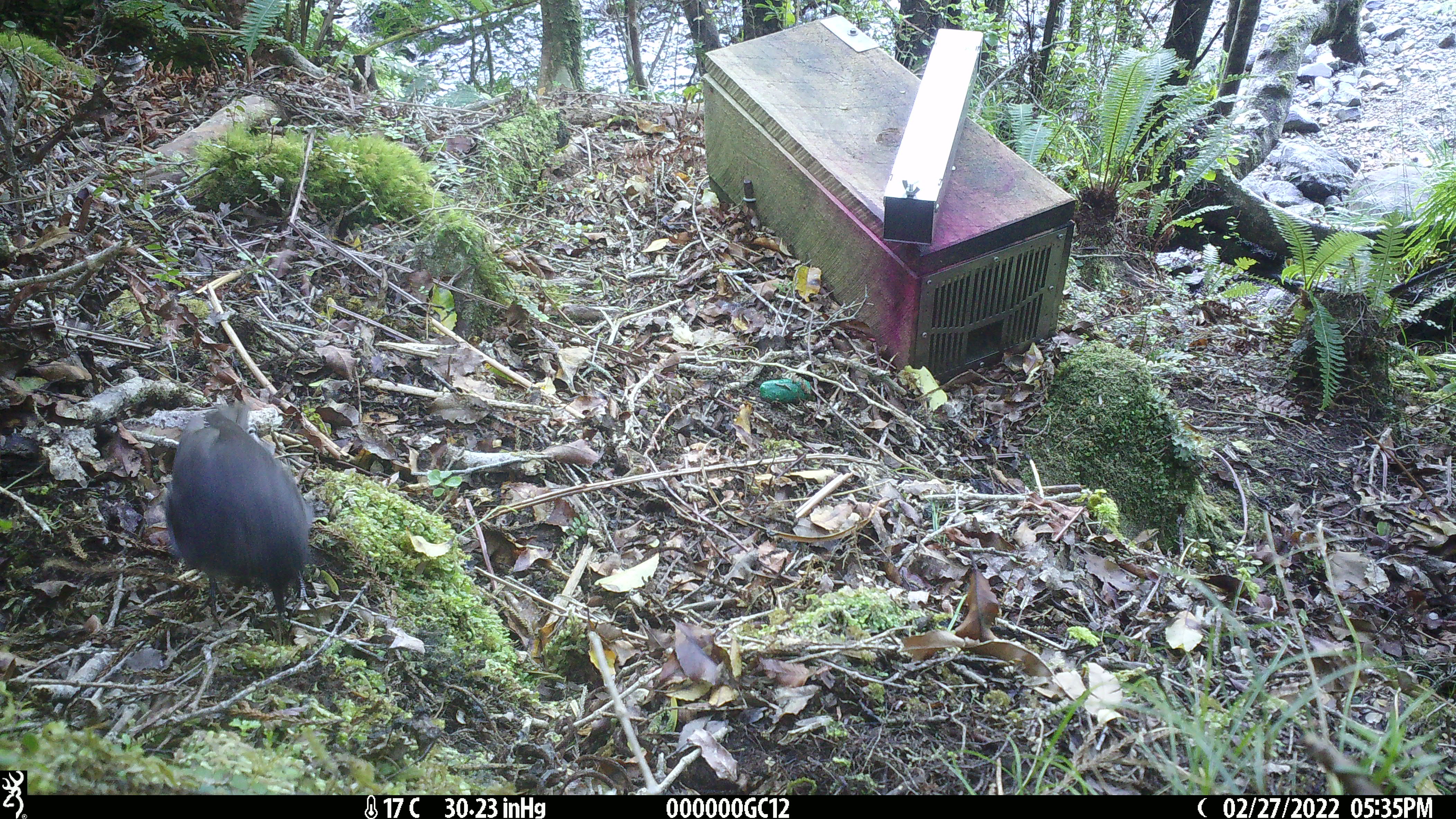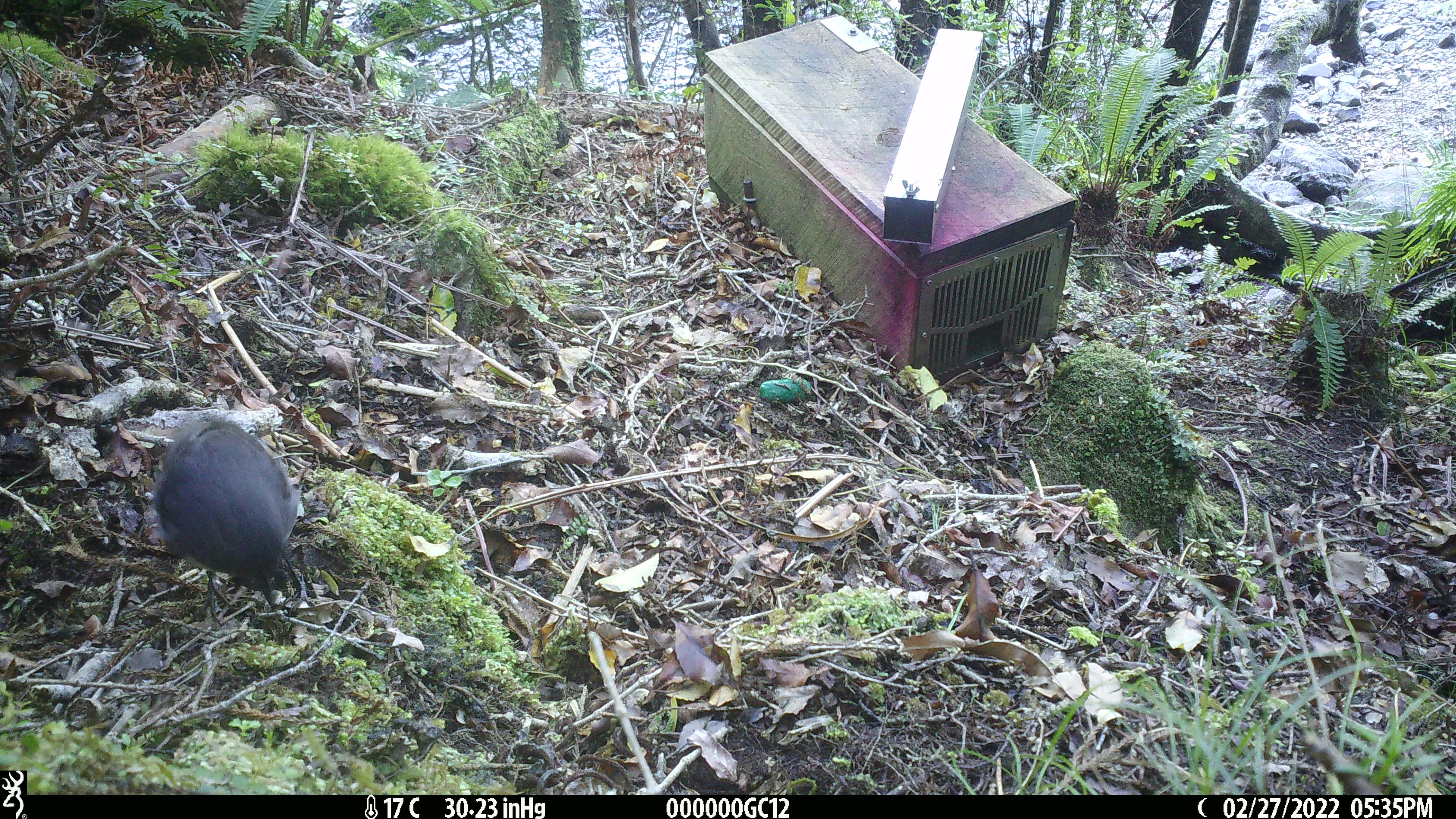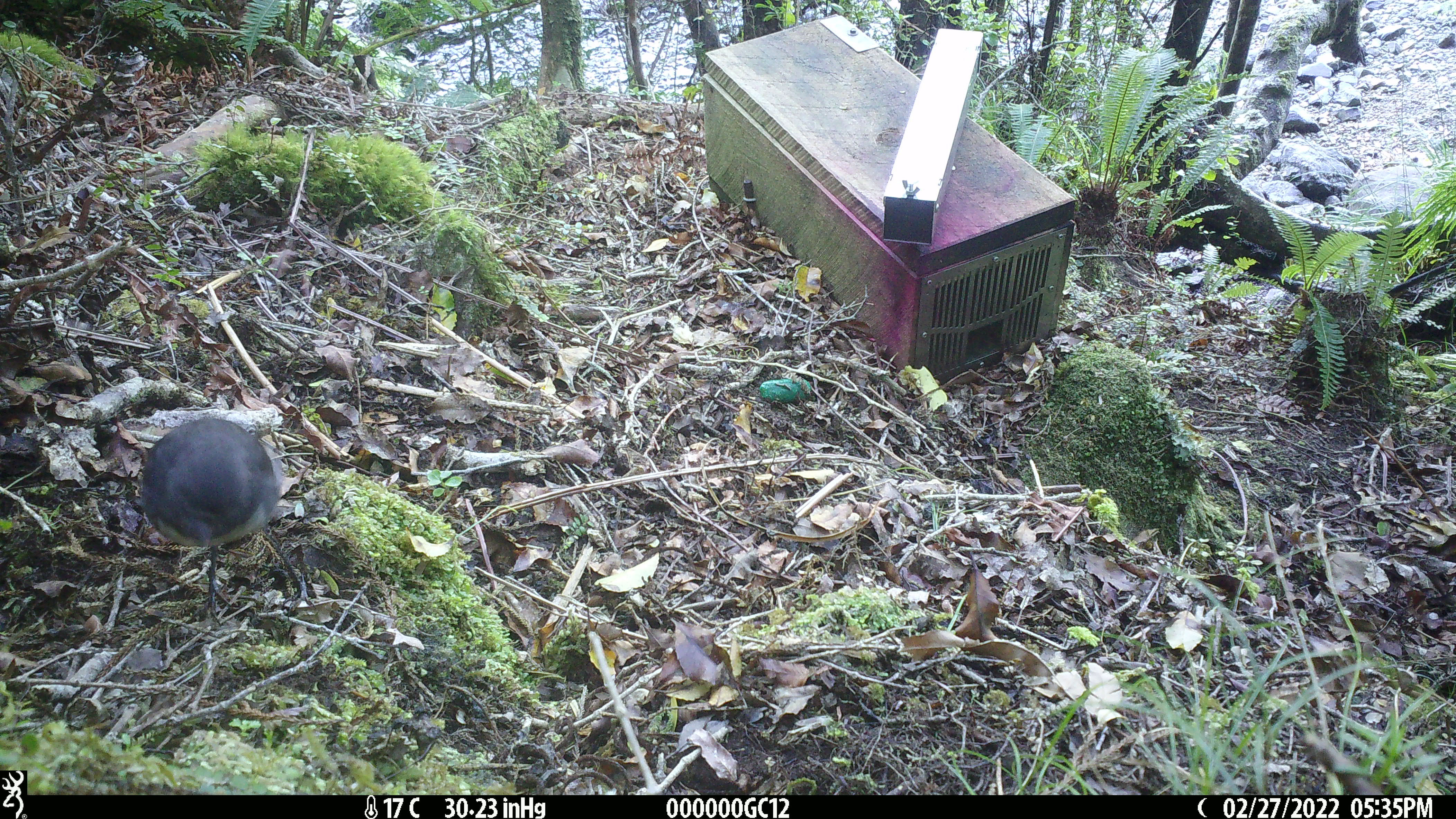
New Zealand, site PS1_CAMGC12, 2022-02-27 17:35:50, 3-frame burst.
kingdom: Animalia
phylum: Chordata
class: Aves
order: Passeriformes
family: Petroicidae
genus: Petroica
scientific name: Petroica australis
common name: new zealand robin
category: robin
Robin (new zealand robin) (Petroica australis).